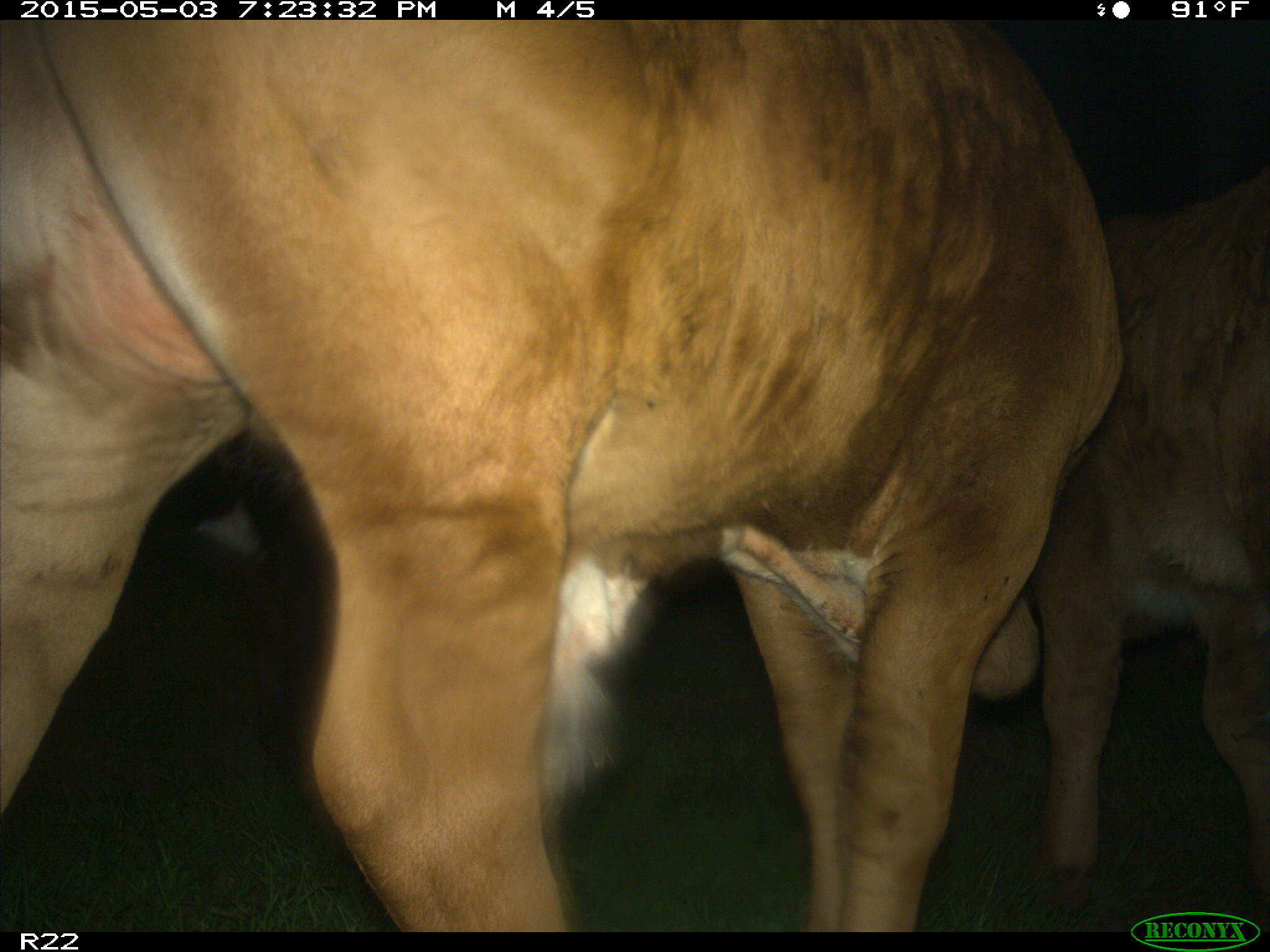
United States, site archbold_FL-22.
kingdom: Animalia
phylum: Chordata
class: Mammalia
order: Artiodactyla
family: Bovidae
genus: Bos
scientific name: Bos taurus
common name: domestic cow